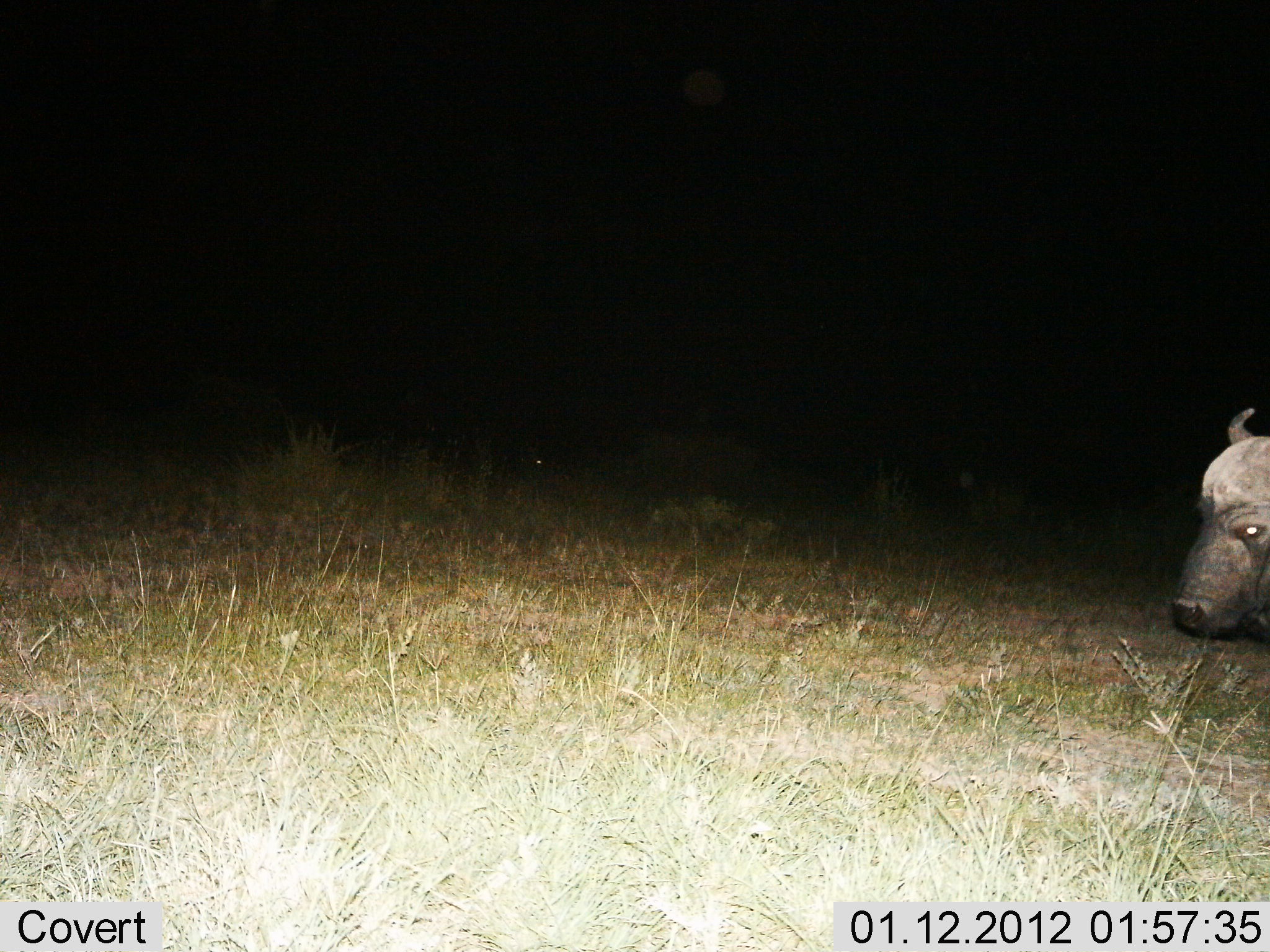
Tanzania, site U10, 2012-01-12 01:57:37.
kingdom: Animalia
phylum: Chordata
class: Mammalia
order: Artiodactyla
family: Bovidae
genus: Syncerus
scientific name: Syncerus caffer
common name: cape buffalo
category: buffalo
Buffalo (cape buffalo) (Syncerus caffer), count 1. Behavior (volunteer vote fractions): standing 67%, resting 0%, moving 25%, interacting 0%. Young present (vote fraction): 0%. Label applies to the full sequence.